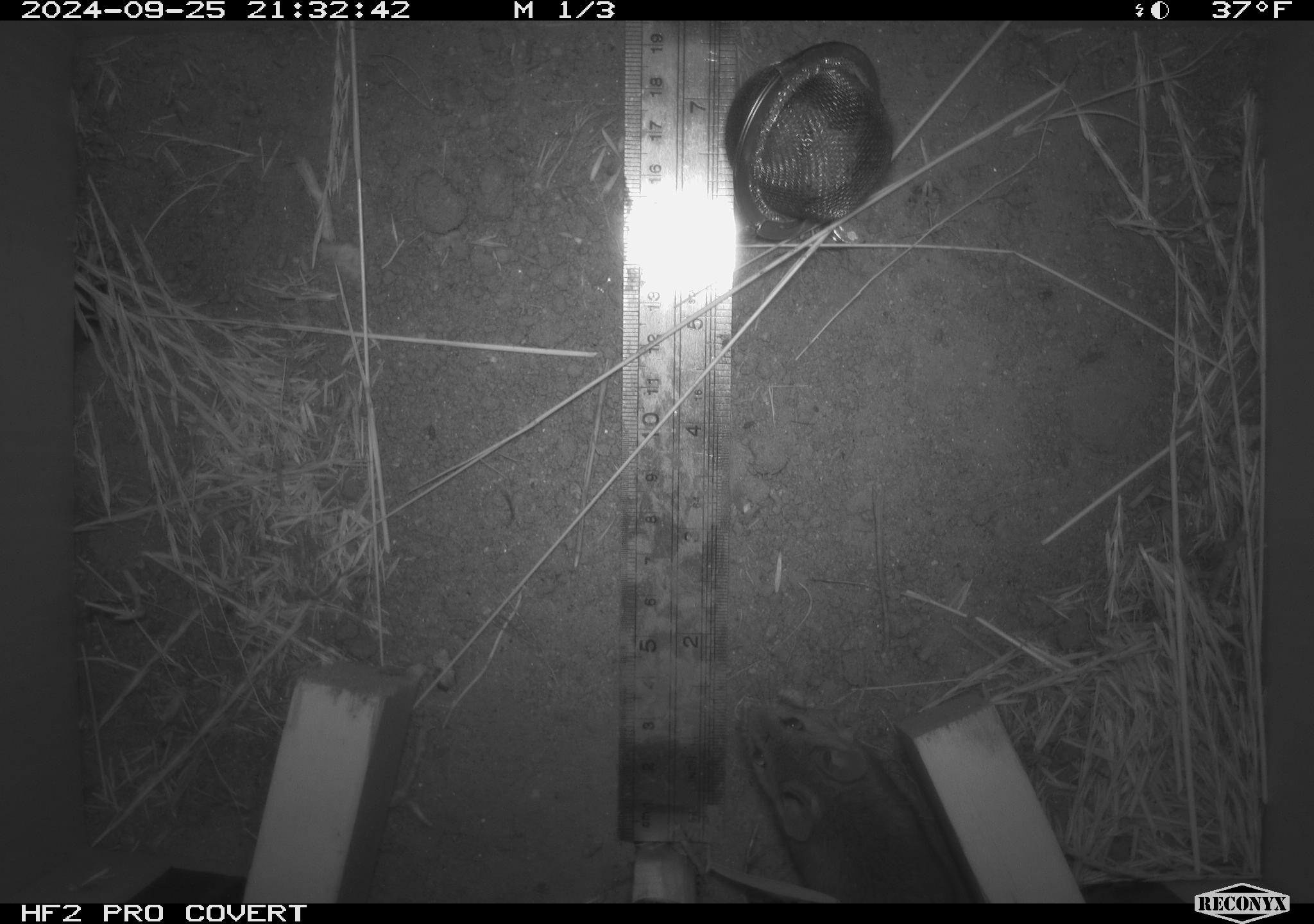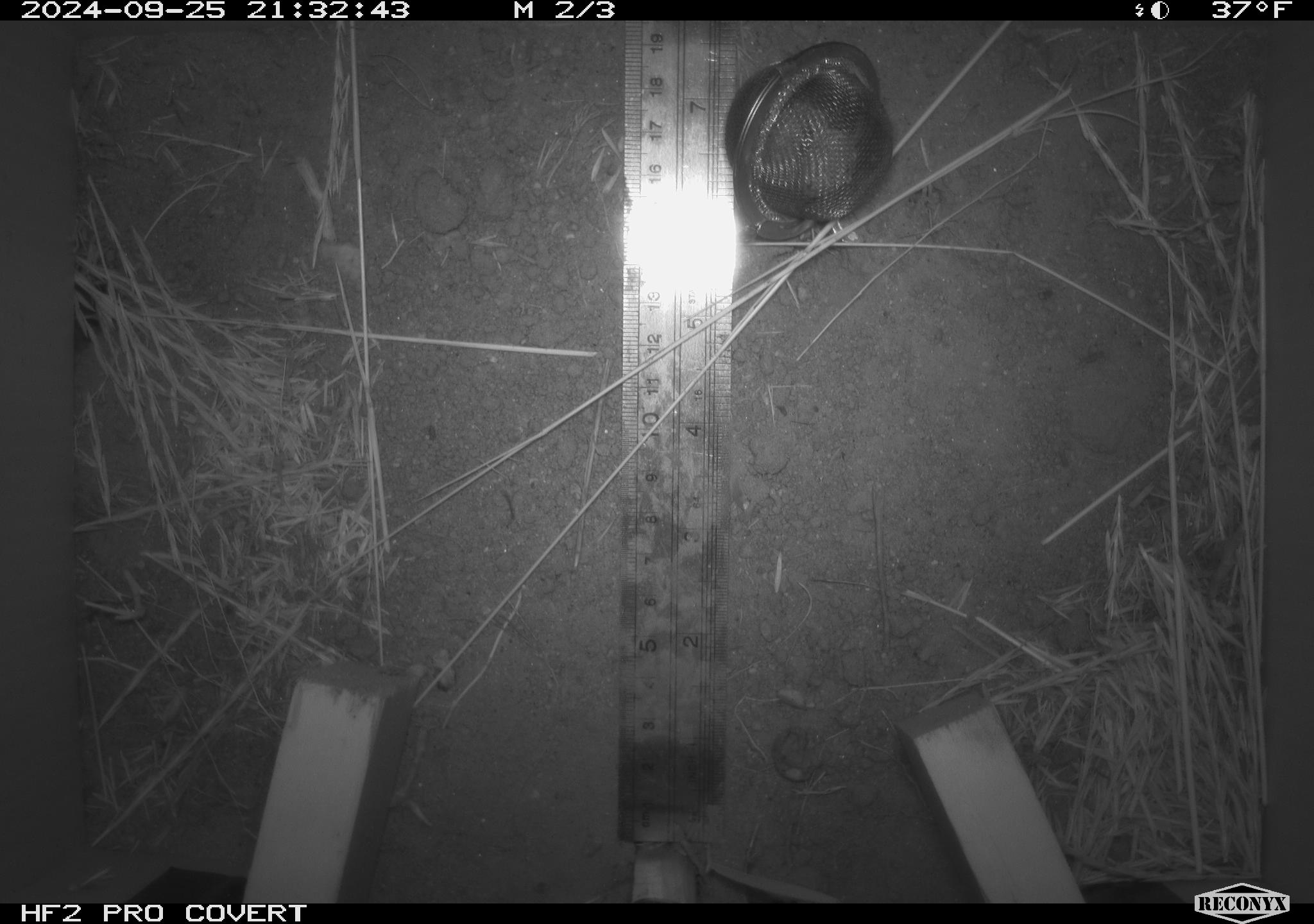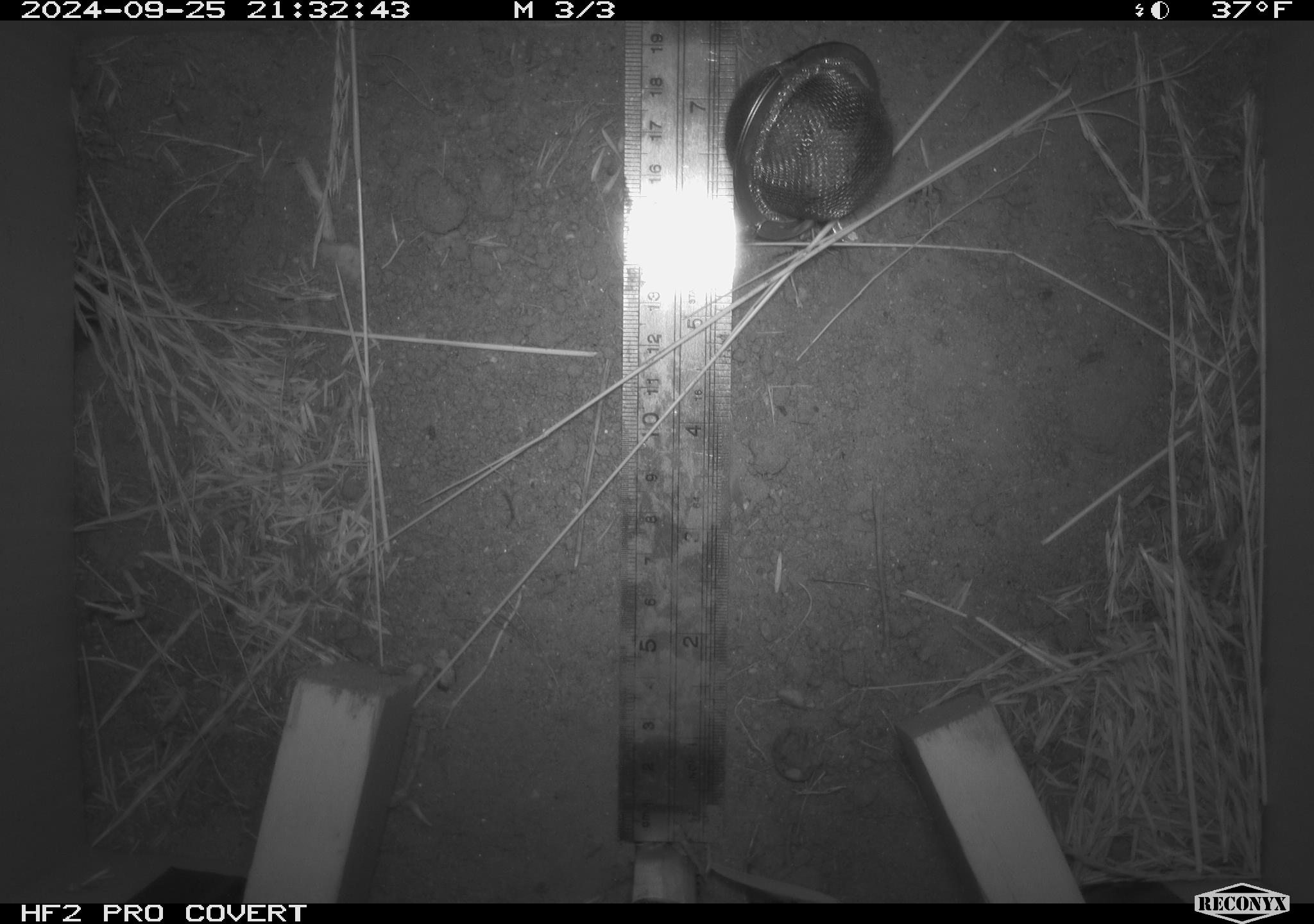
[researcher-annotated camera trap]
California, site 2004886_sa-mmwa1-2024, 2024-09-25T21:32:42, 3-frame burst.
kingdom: Animalia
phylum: Chordata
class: Mammalia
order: Rodentia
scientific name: Rodentia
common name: mouse species